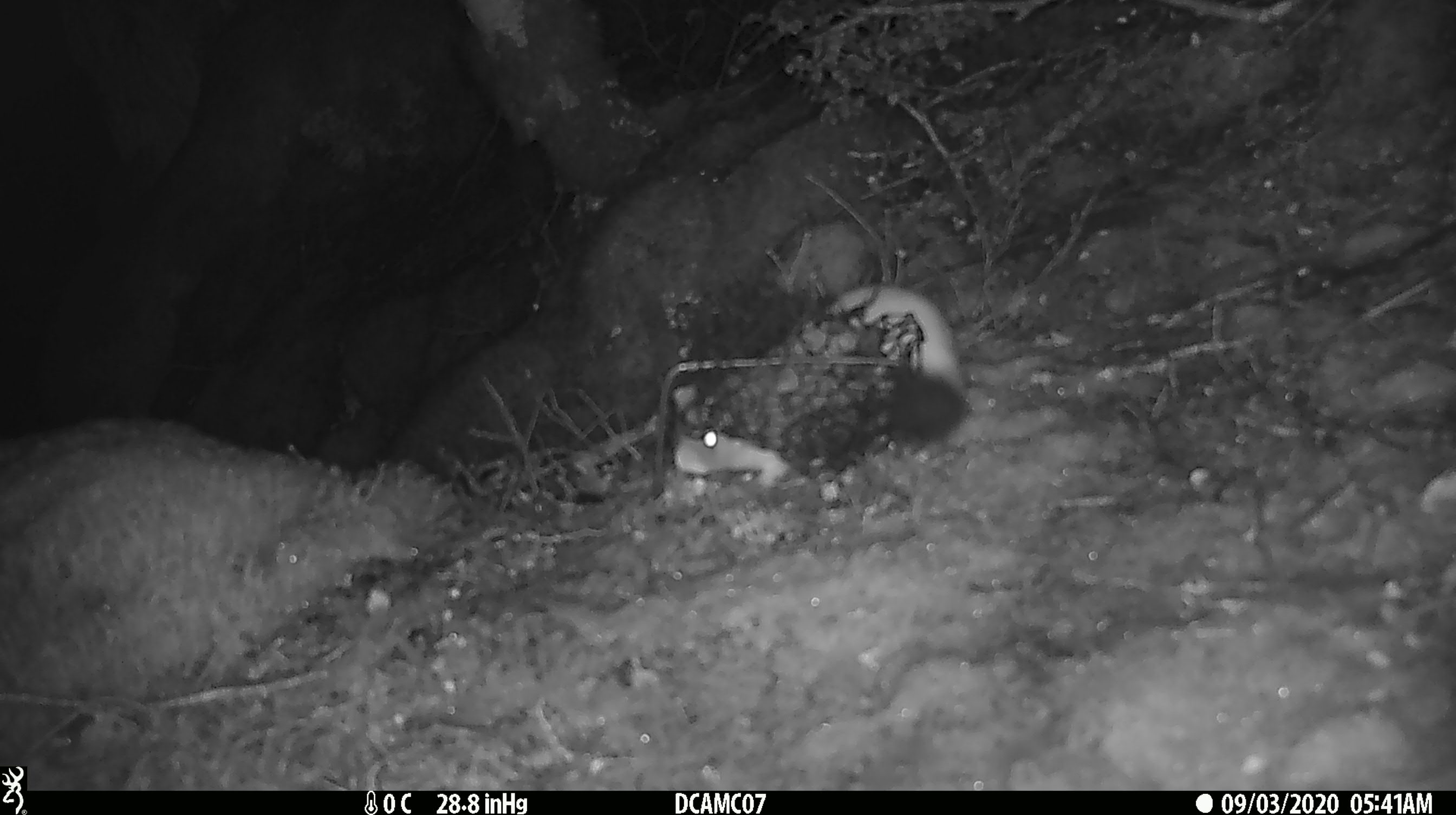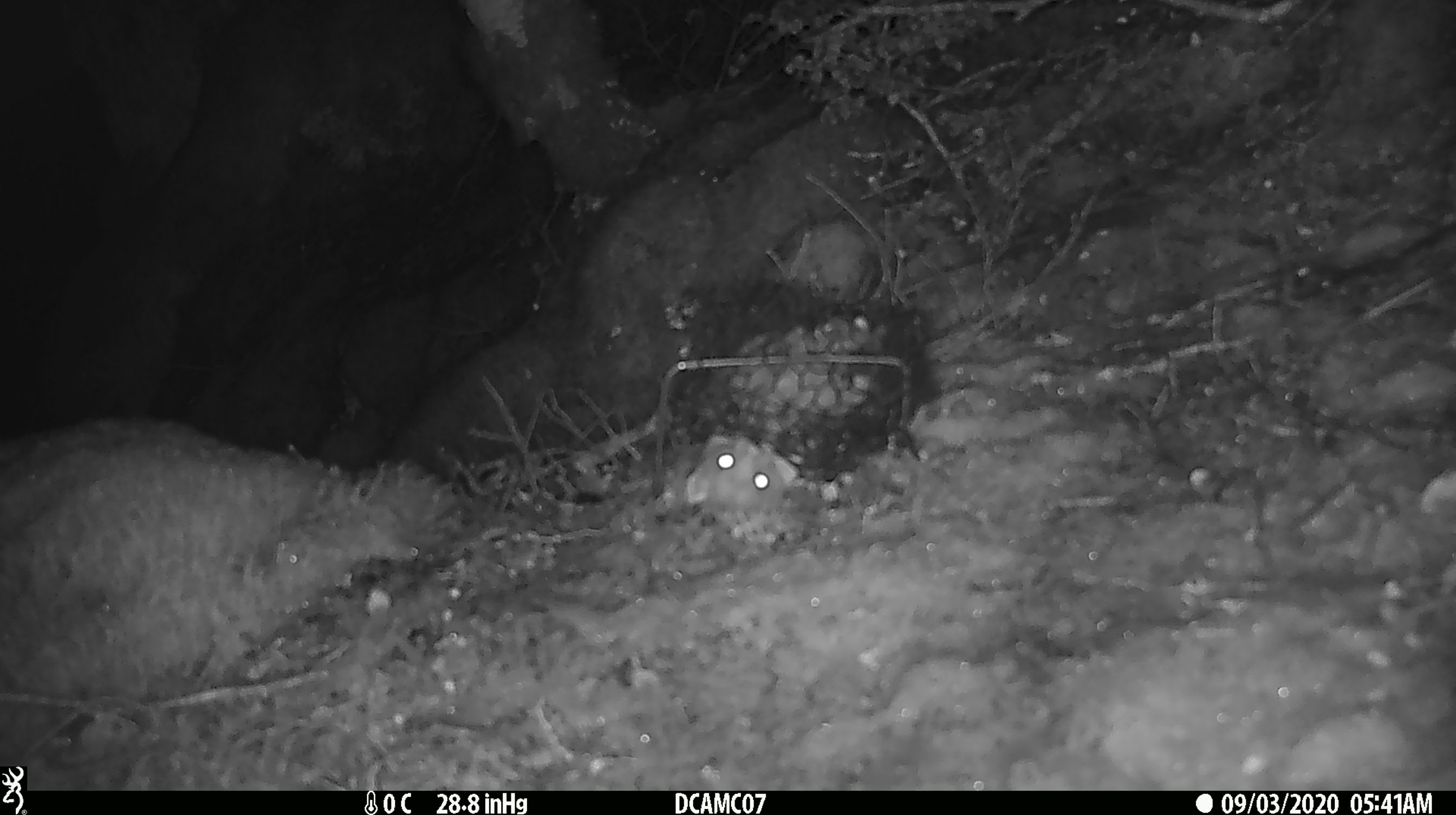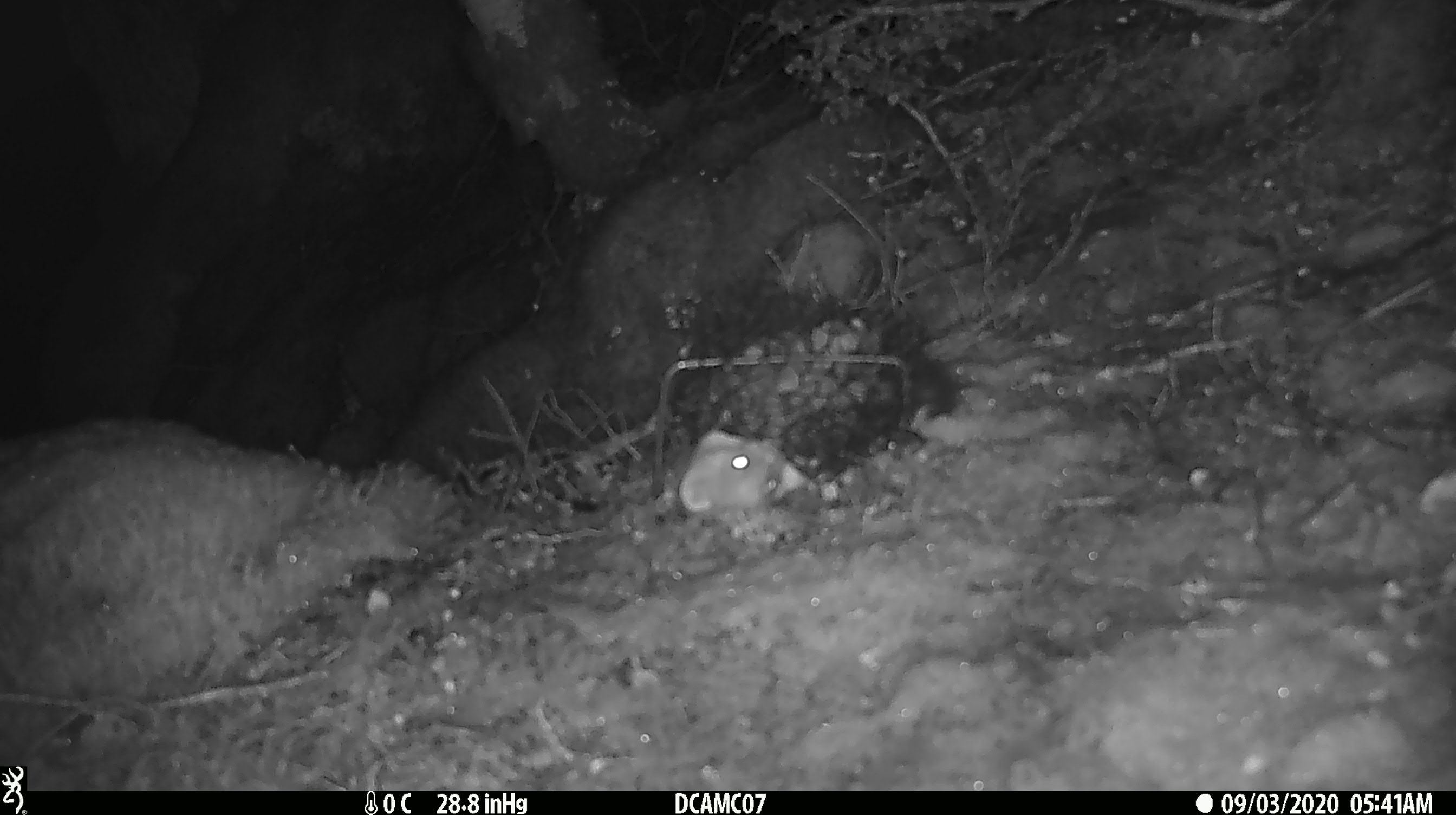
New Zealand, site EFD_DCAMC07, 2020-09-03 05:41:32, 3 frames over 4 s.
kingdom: Animalia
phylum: Chordata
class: Mammalia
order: Carnivora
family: Mustelidae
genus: Mustela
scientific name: Mustela erminea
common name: stoat